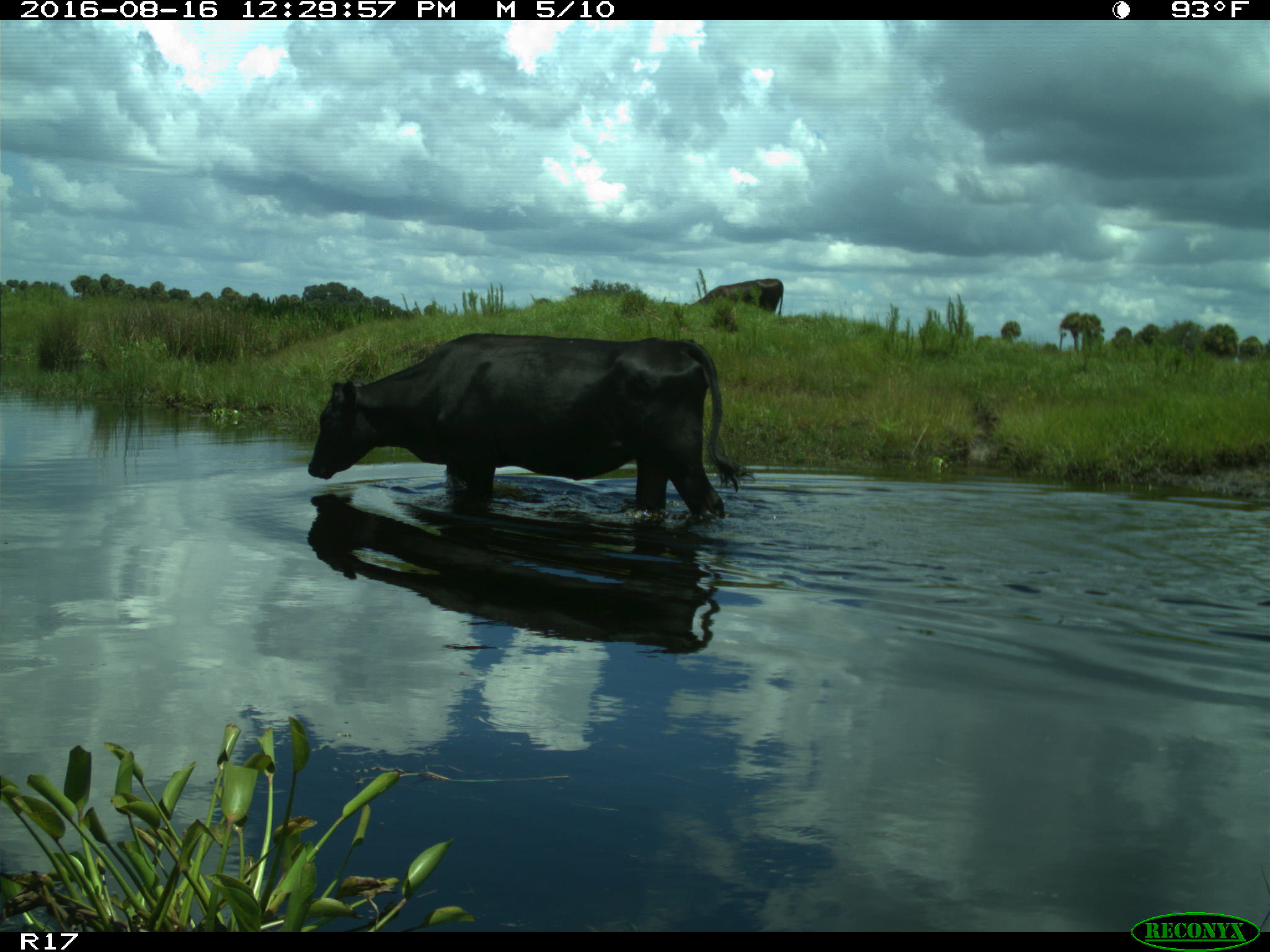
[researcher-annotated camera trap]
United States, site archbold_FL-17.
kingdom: Animalia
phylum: Chordata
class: Mammalia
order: Artiodactyla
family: Bovidae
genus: Bos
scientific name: Bos taurus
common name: domestic cow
Bos taurus (domestic cow).